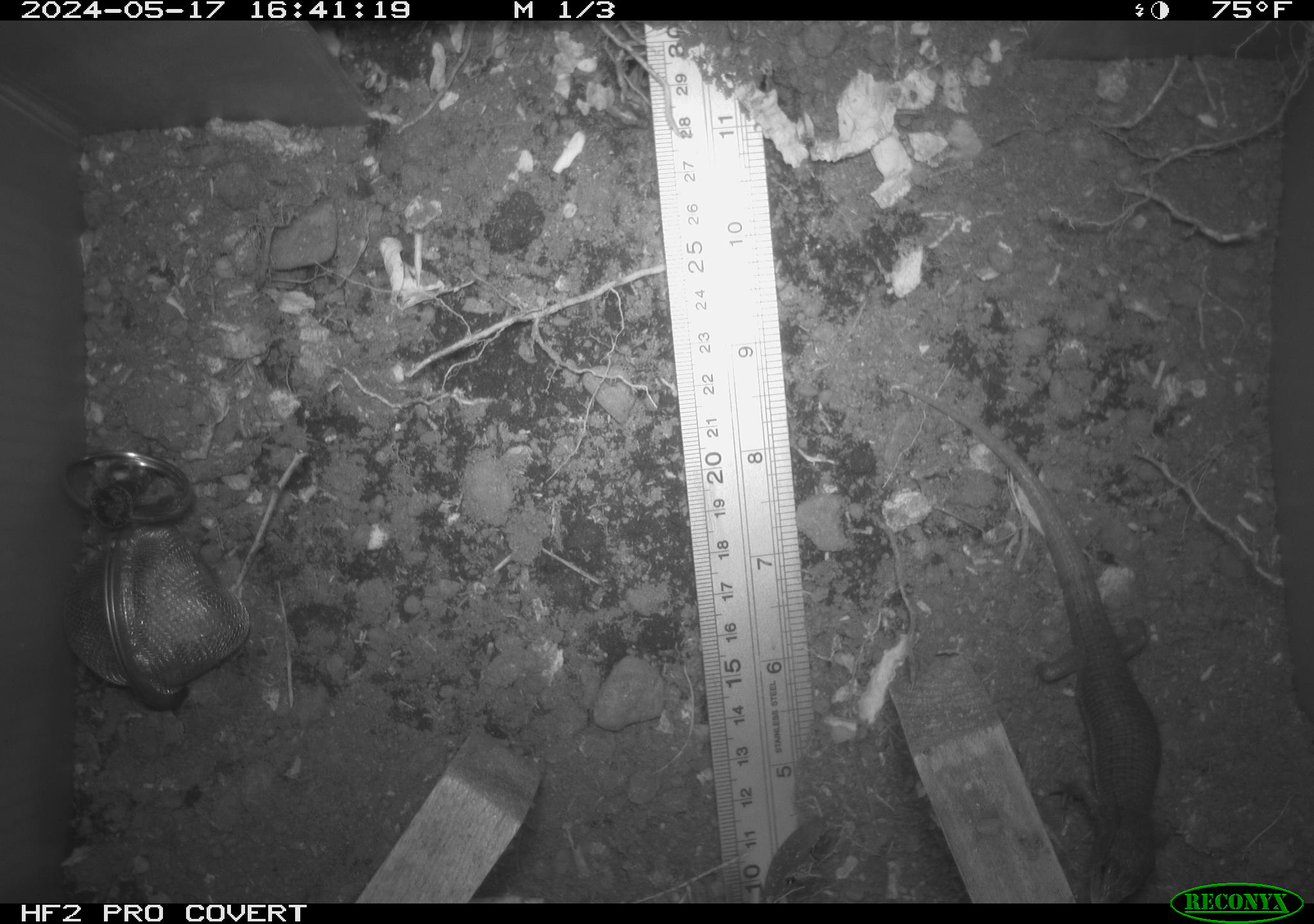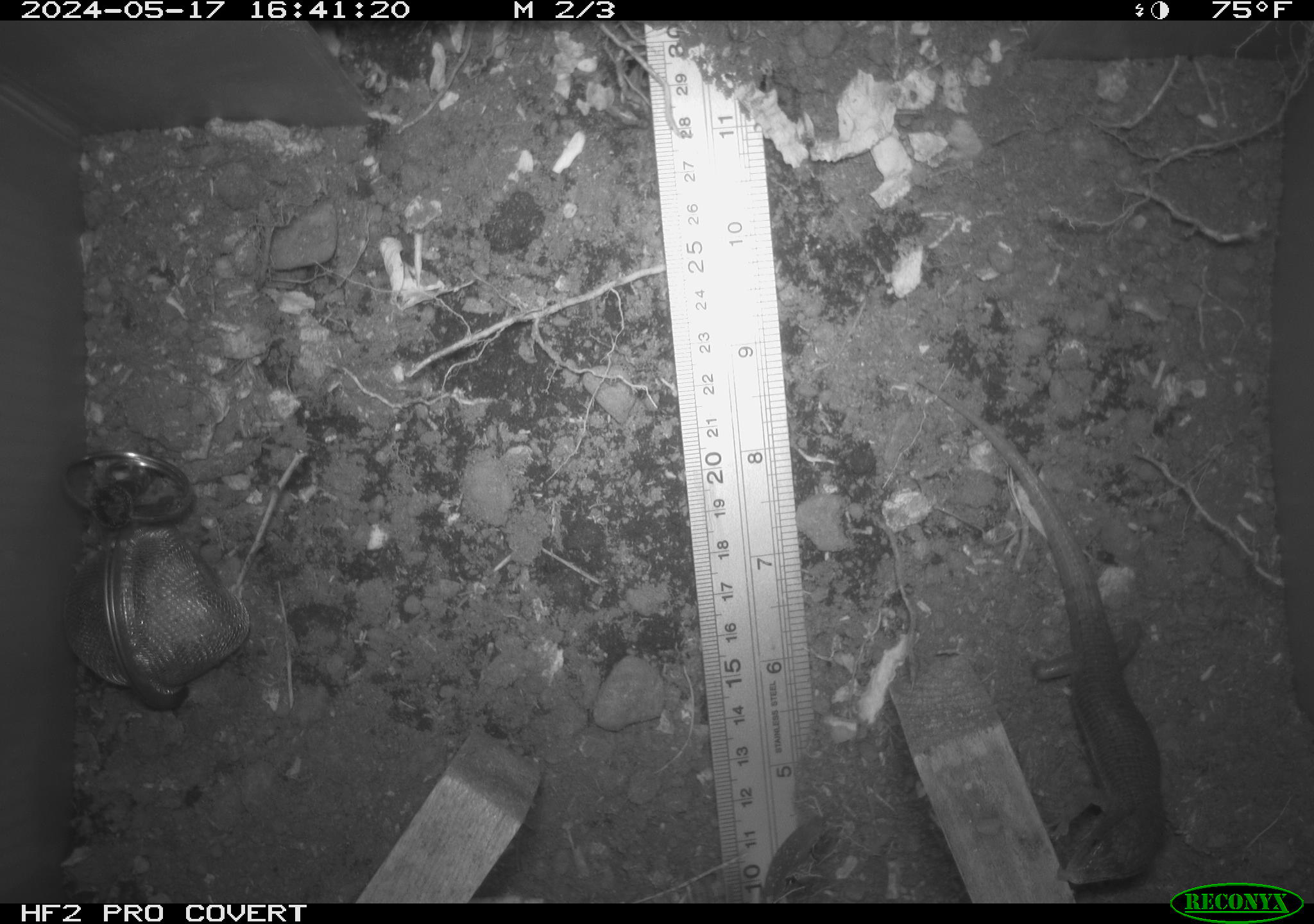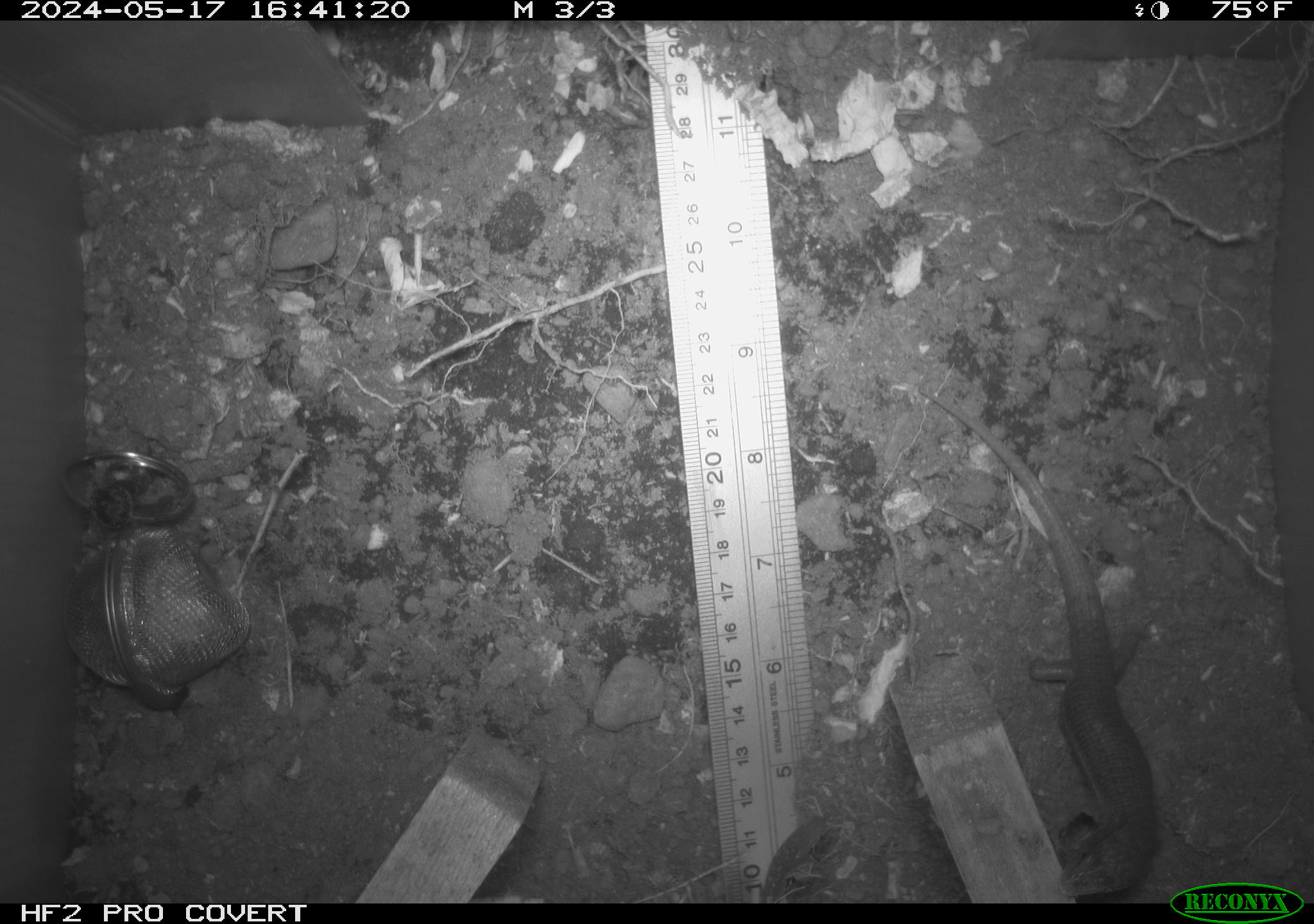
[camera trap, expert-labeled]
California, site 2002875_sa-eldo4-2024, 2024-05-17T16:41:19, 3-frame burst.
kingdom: Animalia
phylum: Chordata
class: Reptilia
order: Squamata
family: Anguidae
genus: Elgaria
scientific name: Elgaria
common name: alligator lizards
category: elgaria species